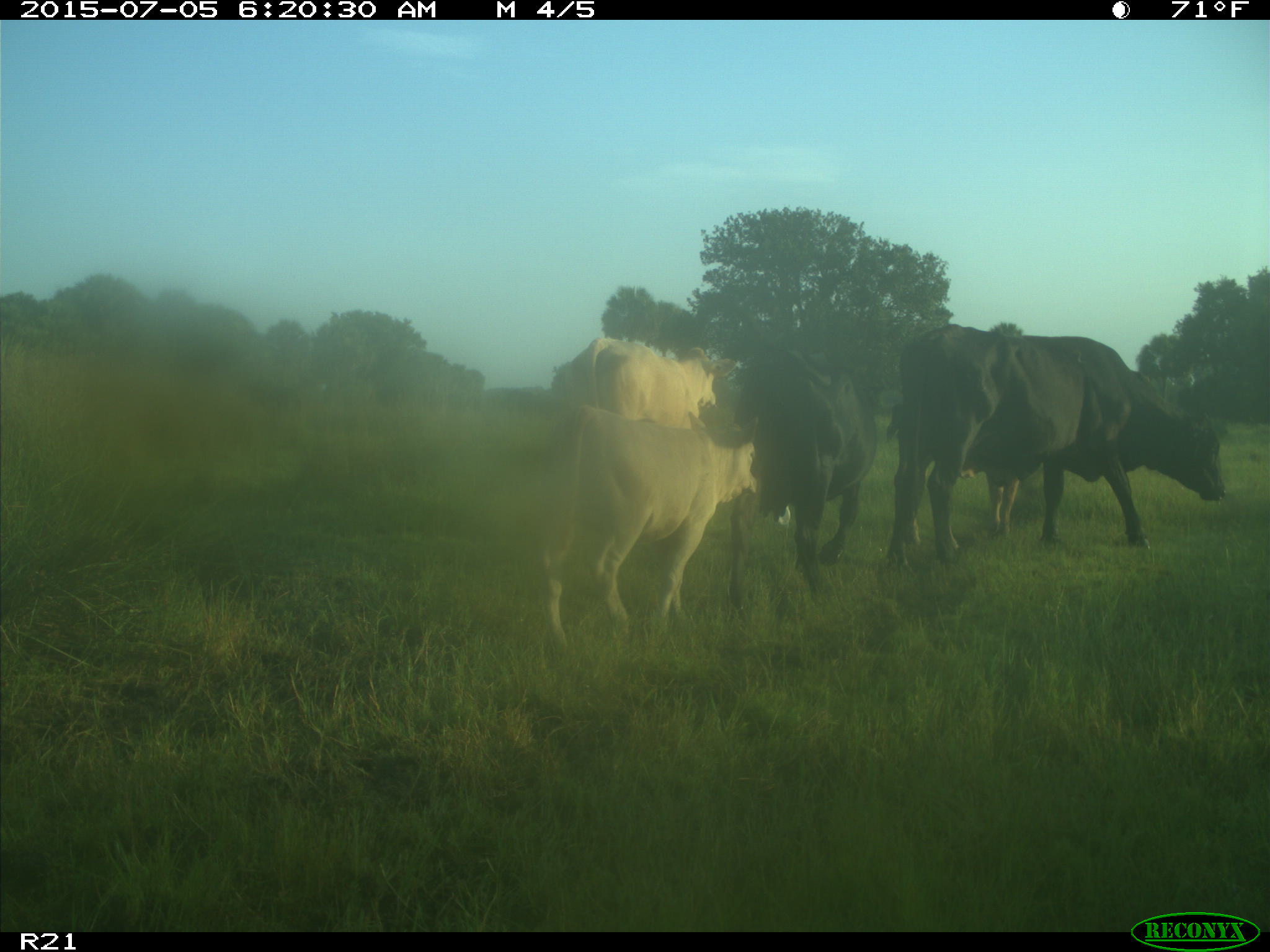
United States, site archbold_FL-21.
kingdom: Animalia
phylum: Chordata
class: Mammalia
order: Artiodactyla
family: Bovidae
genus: Bos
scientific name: Bos taurus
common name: domestic cow